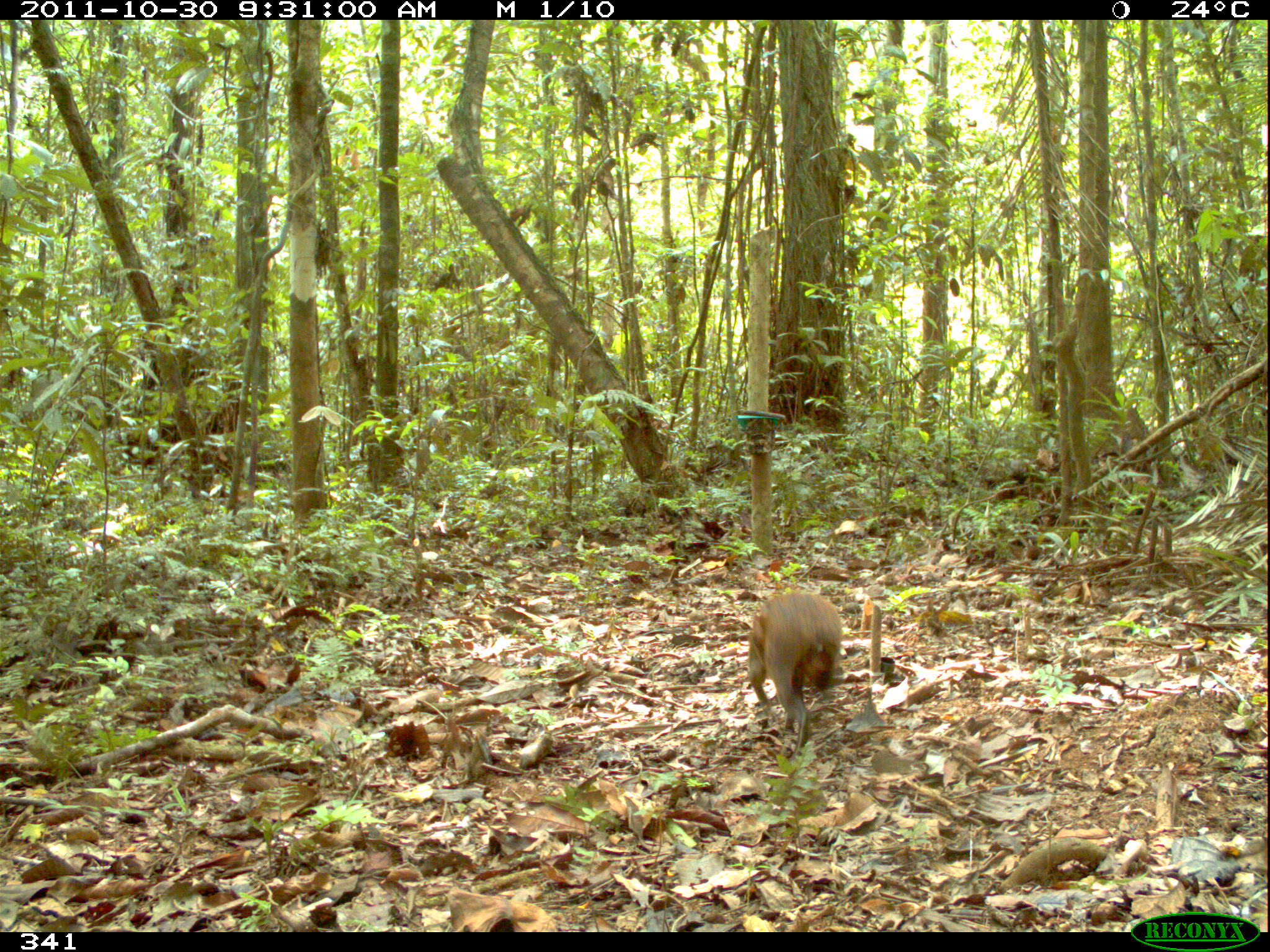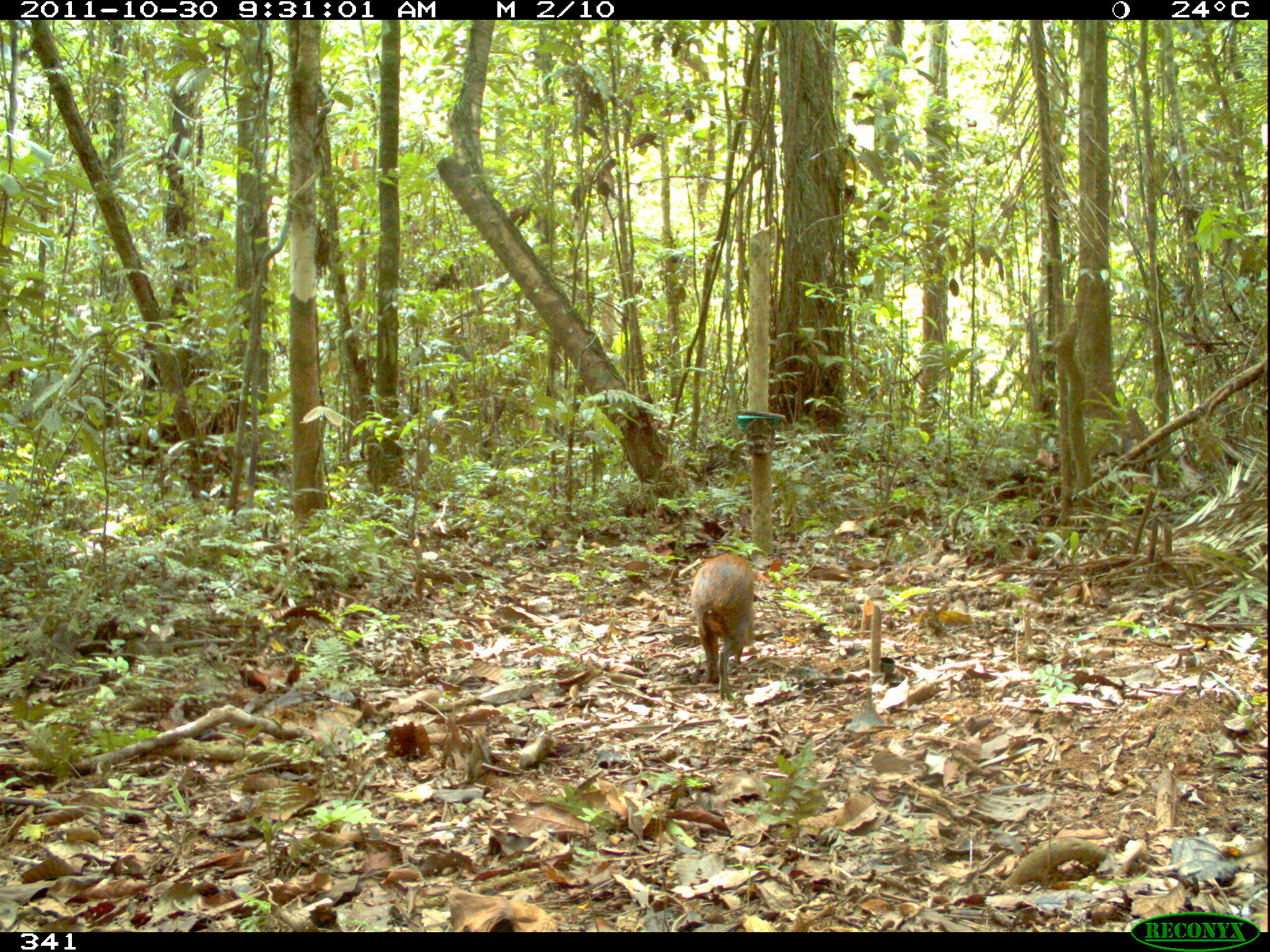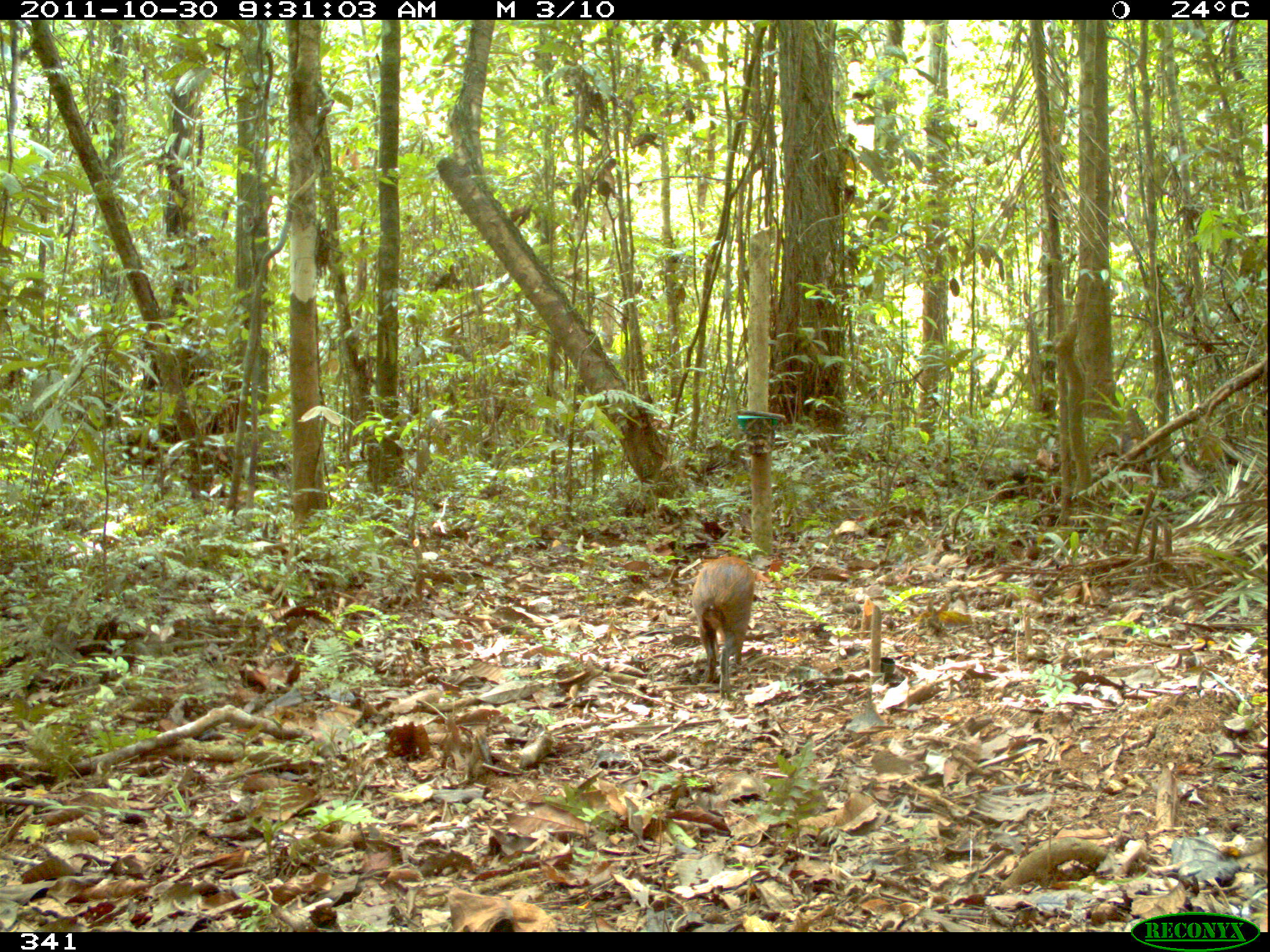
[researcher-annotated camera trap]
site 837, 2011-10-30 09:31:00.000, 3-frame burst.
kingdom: Animalia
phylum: Chordata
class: Mammalia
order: Rodentia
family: Dasyproctidae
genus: Dasyprocta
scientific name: Dasyprocta punctata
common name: central american agouti